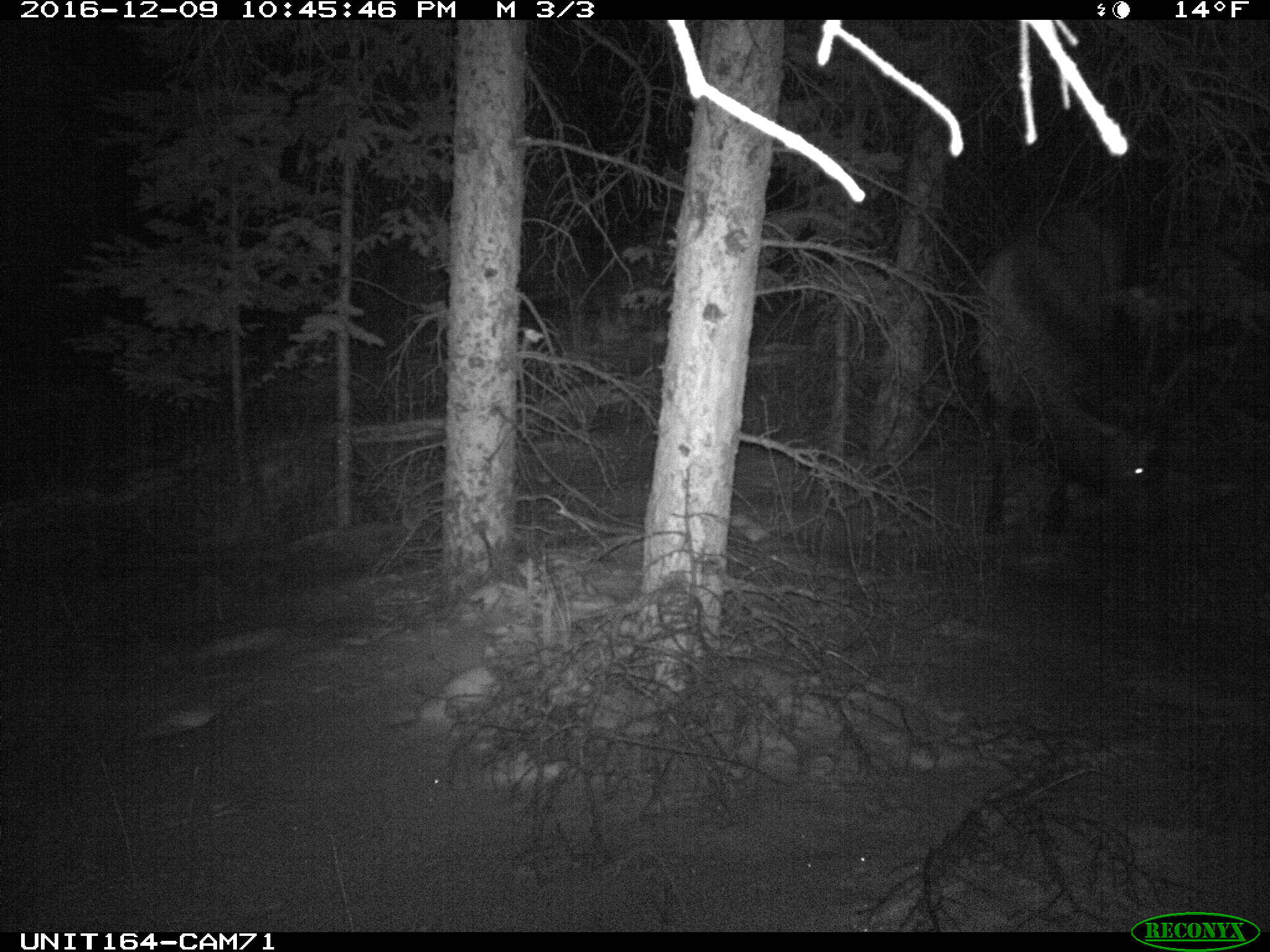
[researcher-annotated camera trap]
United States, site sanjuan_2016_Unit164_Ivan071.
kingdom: Animalia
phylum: Chordata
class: Mammalia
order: Artiodactyla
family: Cervidae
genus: Cervus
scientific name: Cervus elaphus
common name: red deer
Cervus elaphus (red deer).